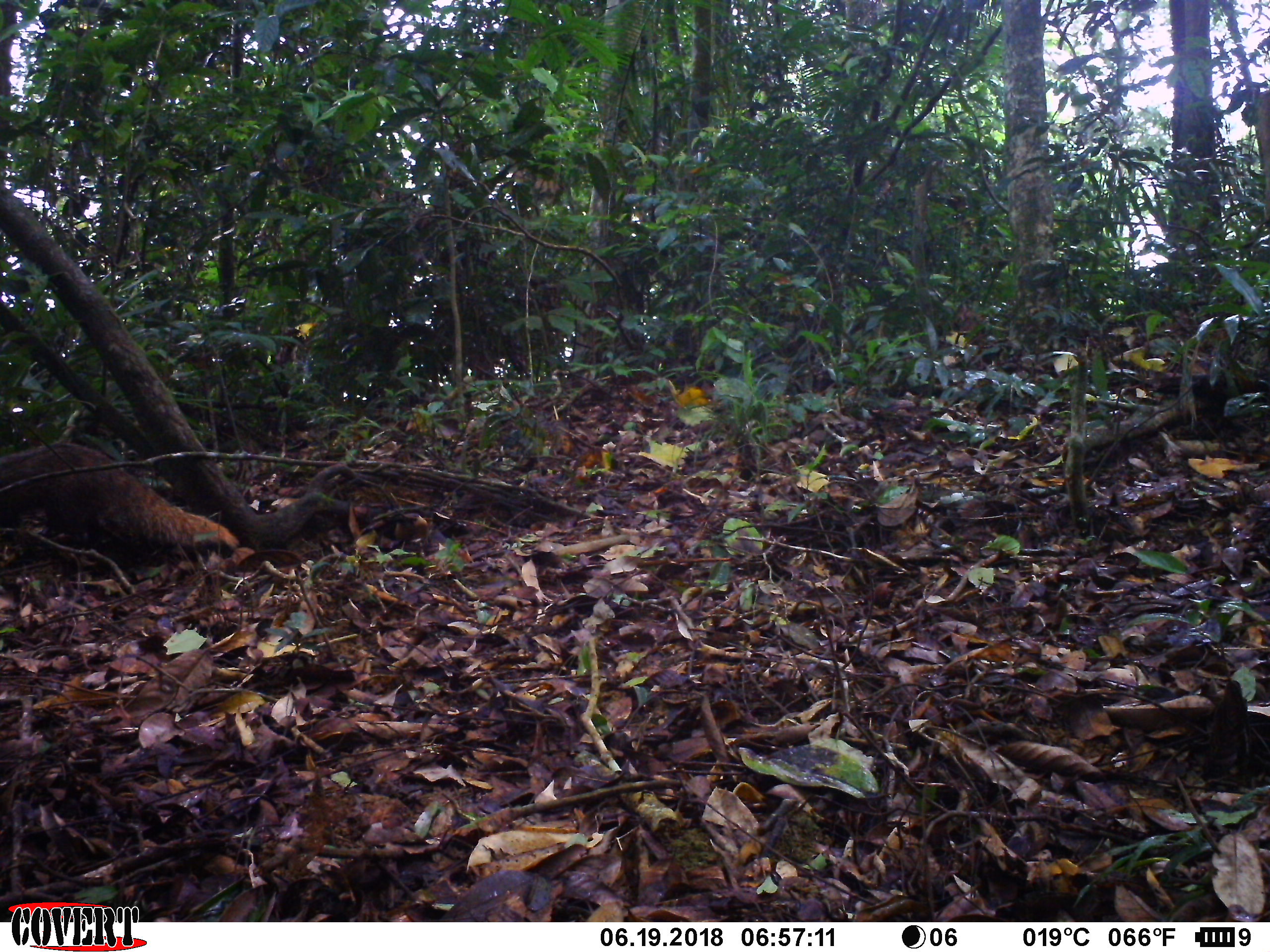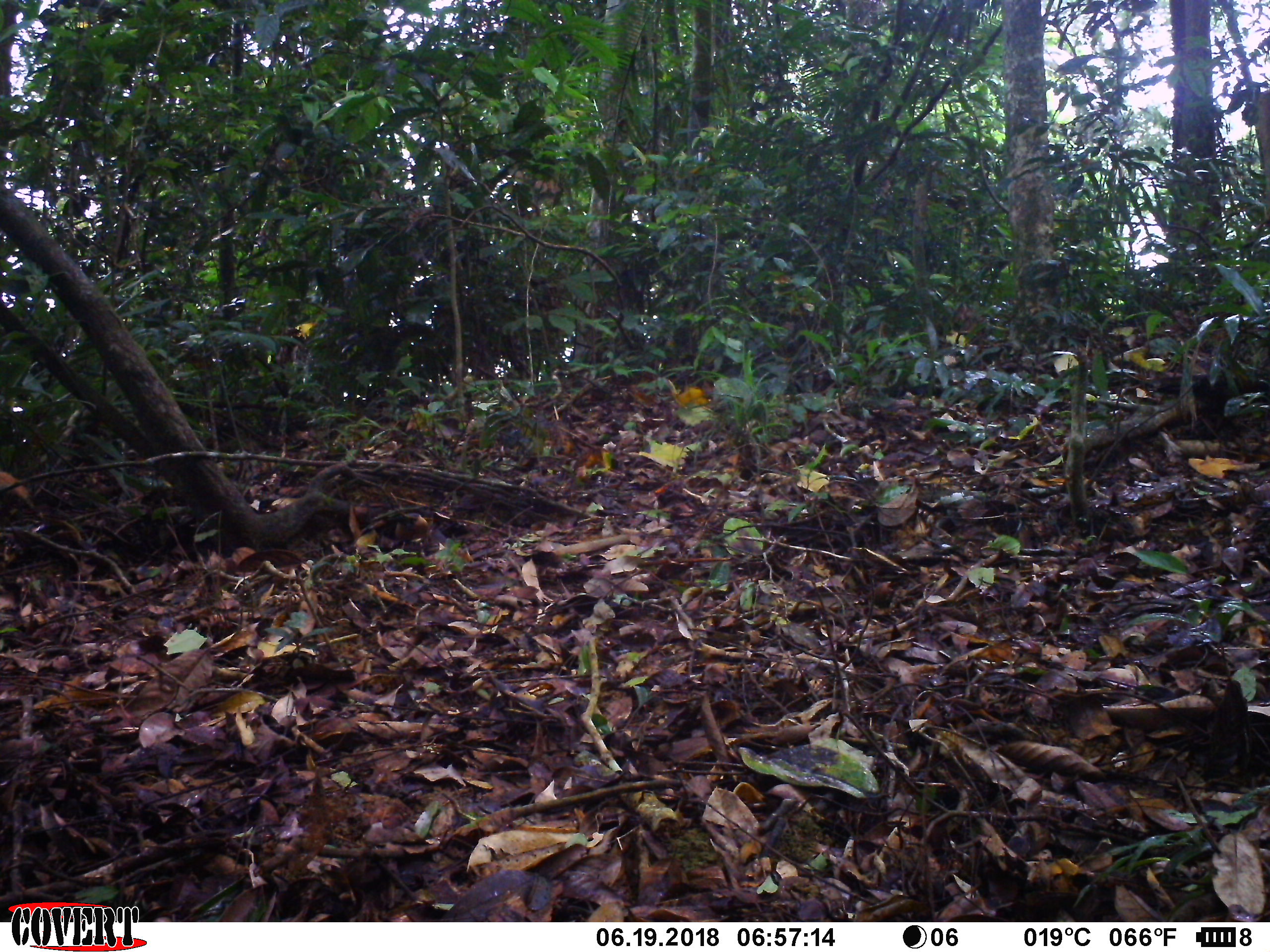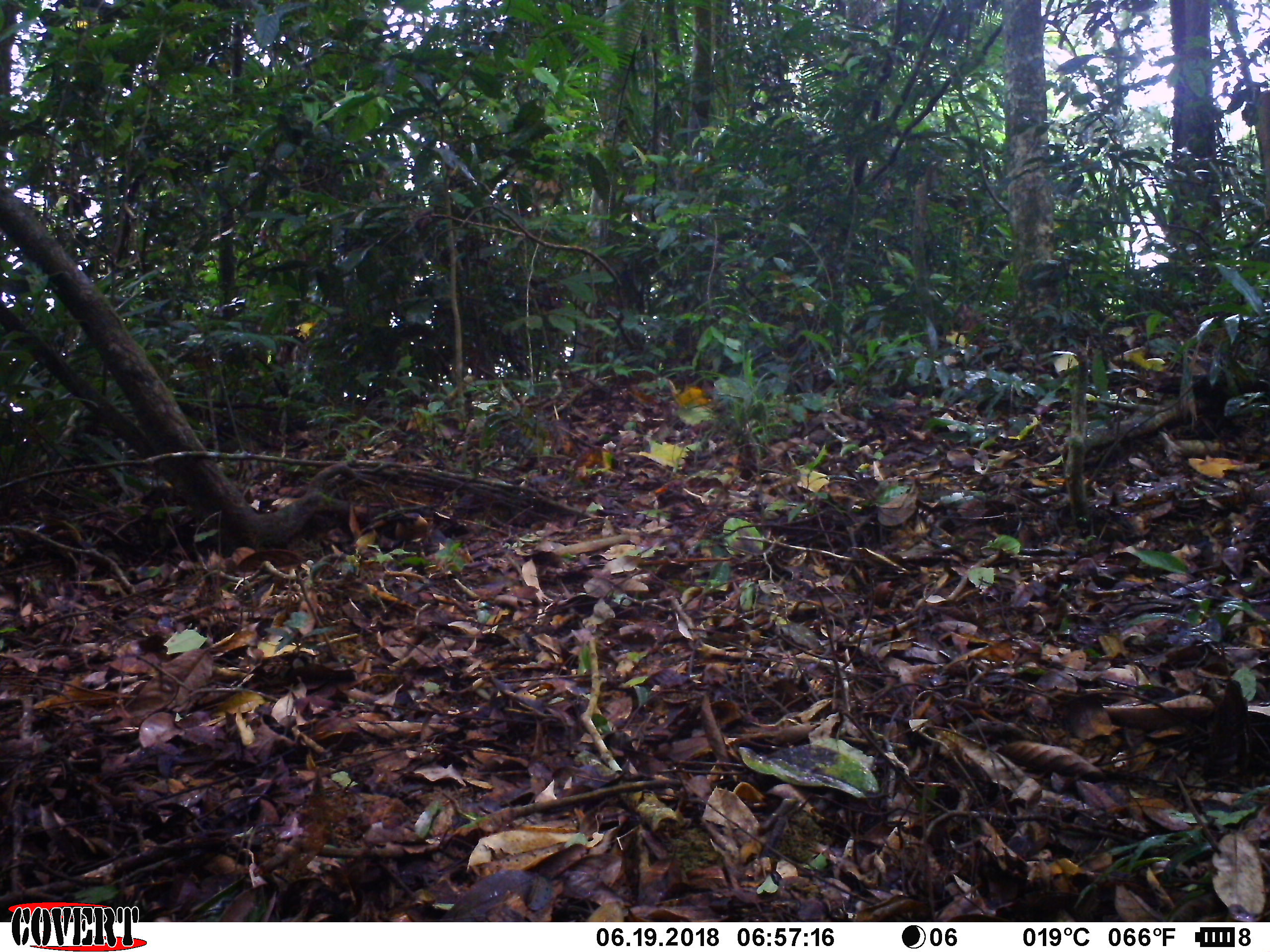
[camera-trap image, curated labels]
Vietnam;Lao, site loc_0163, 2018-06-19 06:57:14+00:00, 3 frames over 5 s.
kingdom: Animalia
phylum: Chordata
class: Mammalia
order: Carnivora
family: Herpestidae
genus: Urva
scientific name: Urva urva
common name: crab-eating mongoose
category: crab eating mongoose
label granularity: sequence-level